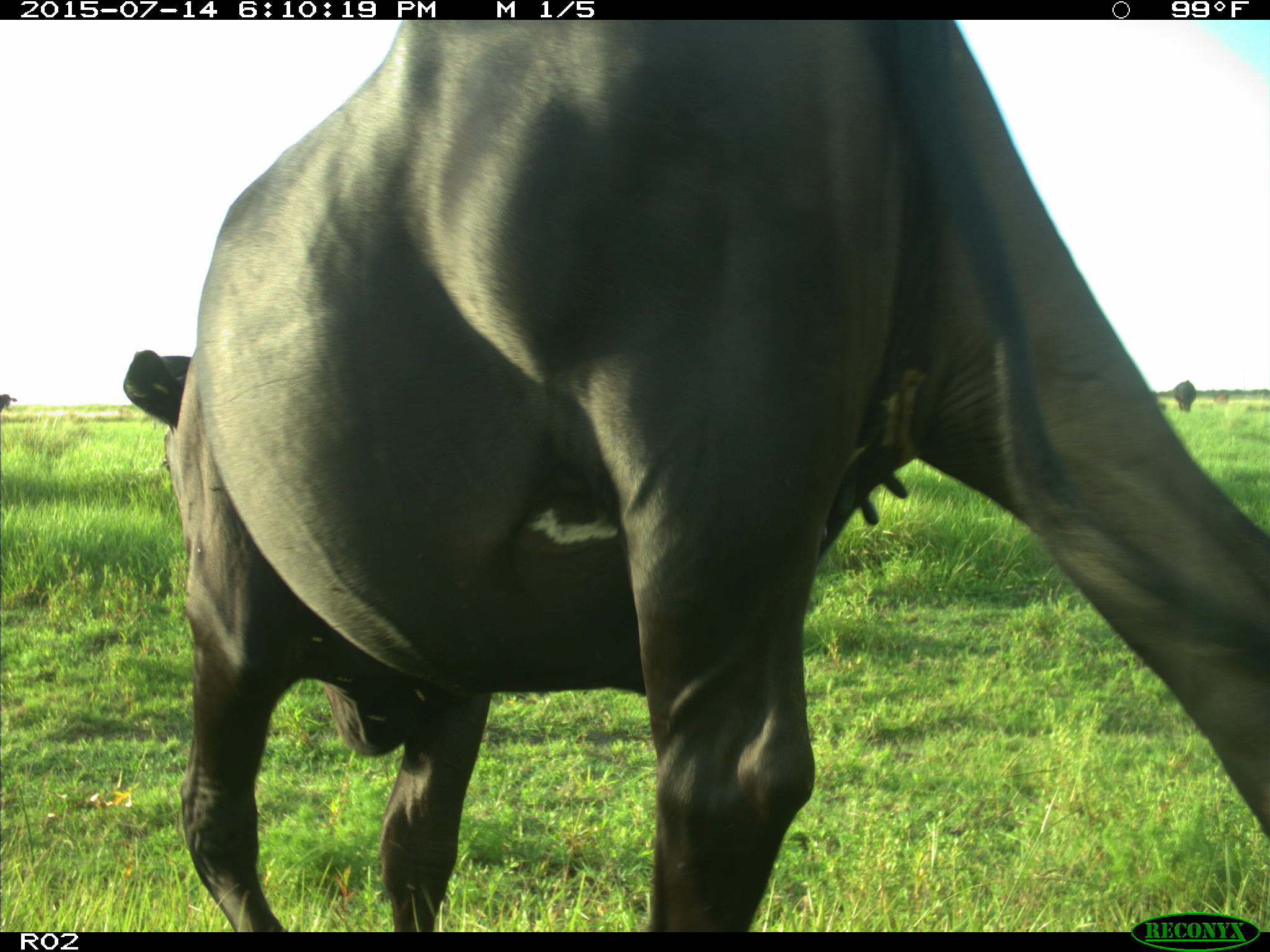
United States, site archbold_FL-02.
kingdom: Animalia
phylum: Chordata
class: Mammalia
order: Artiodactyla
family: Bovidae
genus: Bos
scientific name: Bos taurus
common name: domestic cow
Bos taurus (domestic cow).